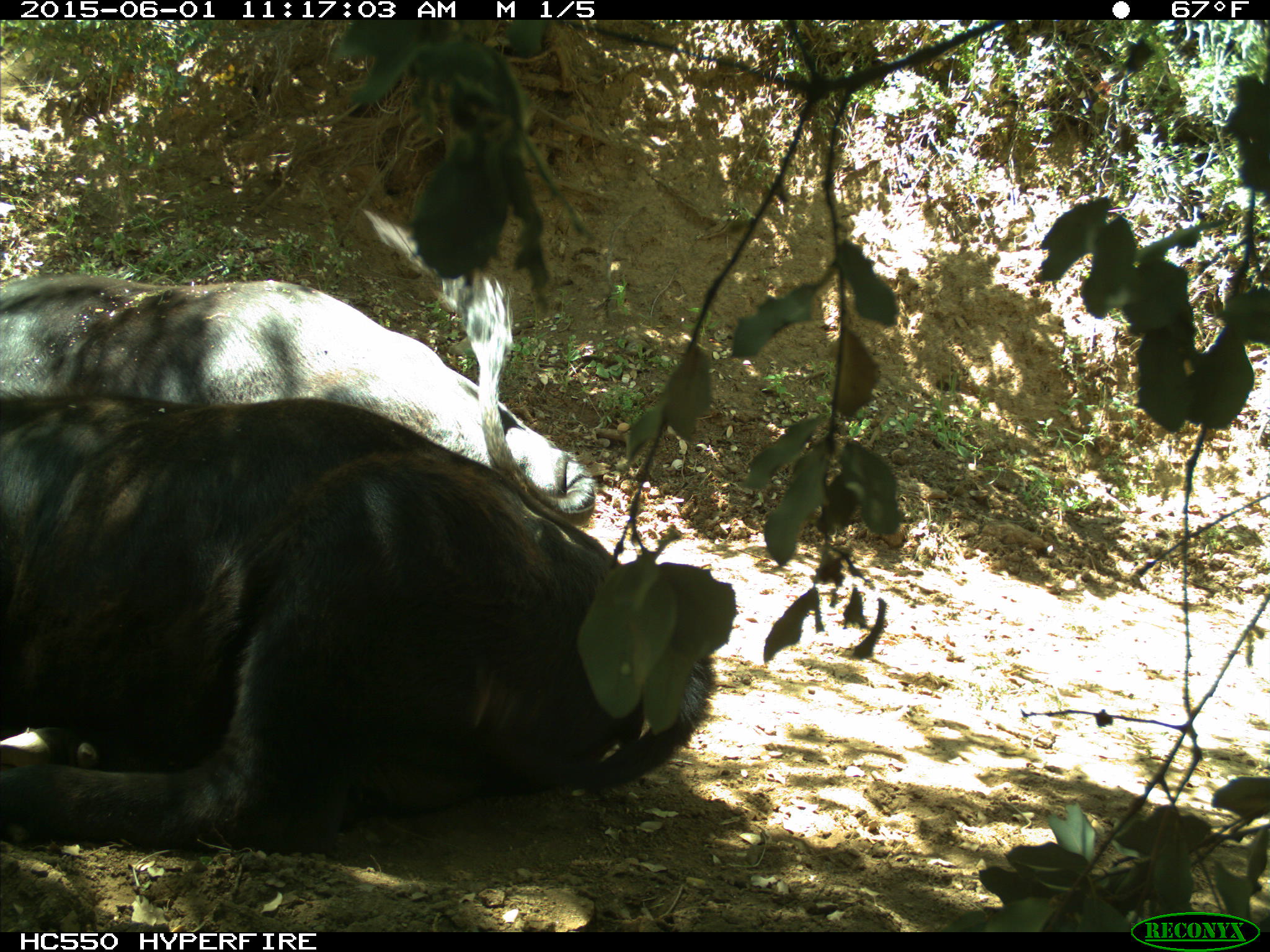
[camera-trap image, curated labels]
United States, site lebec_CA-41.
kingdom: Animalia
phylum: Chordata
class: Mammalia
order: Artiodactyla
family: Bovidae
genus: Bos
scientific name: Bos taurus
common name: domestic cow